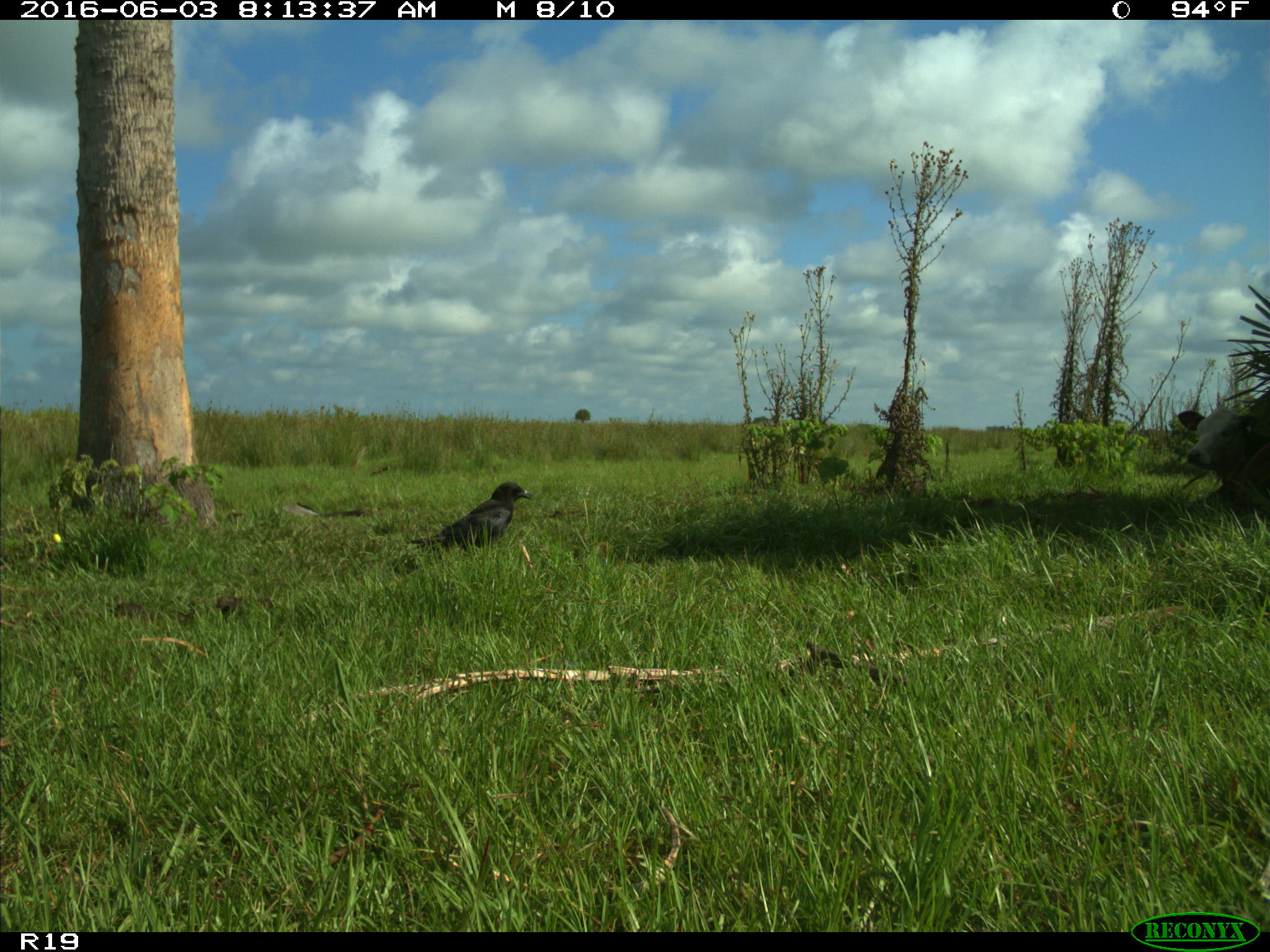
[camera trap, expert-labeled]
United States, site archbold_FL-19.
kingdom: Animalia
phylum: Chordata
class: Aves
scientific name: Aves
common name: birds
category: unidentified bird